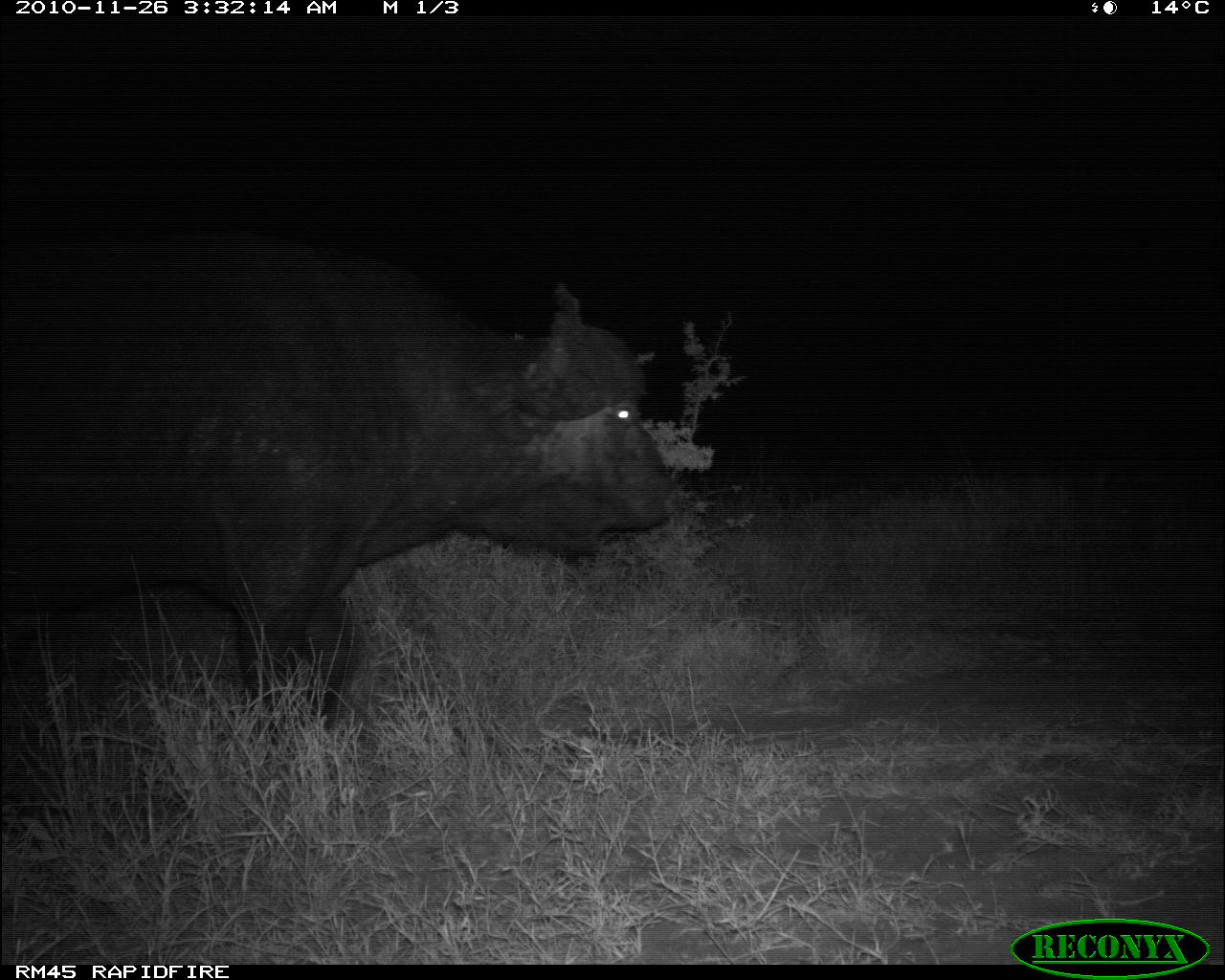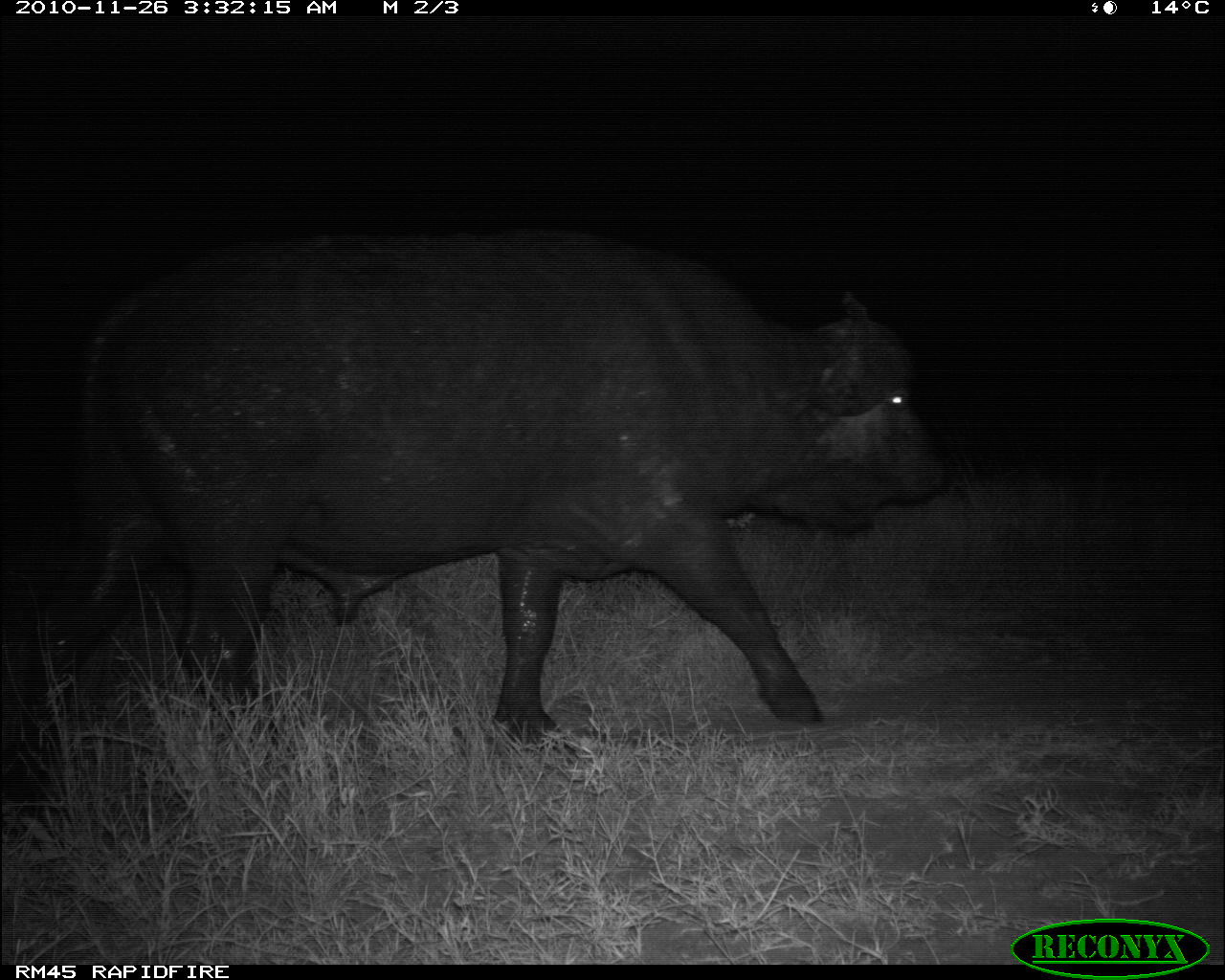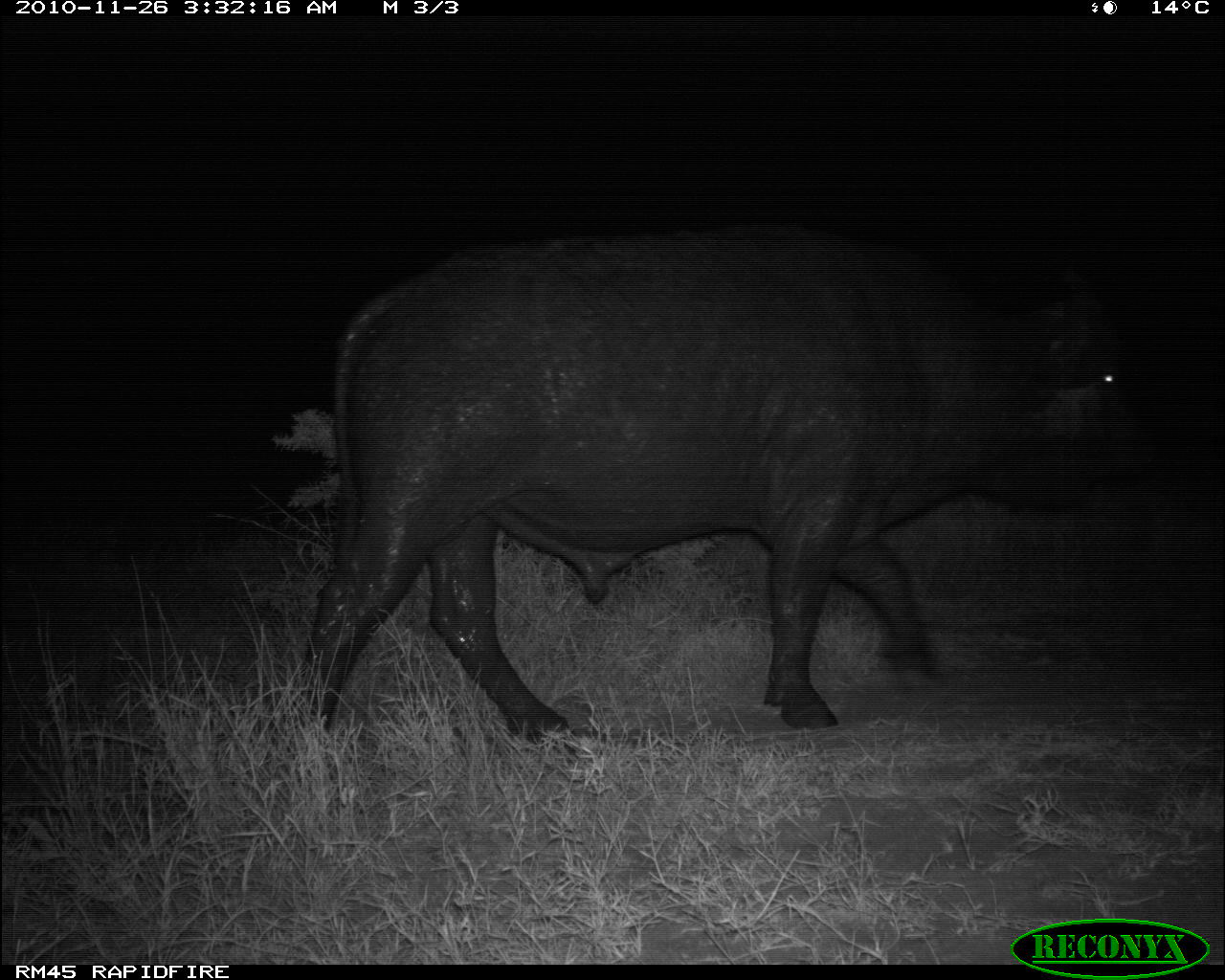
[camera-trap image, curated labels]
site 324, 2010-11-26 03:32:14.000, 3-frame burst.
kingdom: Animalia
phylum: Chordata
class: Mammalia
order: Artiodactyla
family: Bovidae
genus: Syncerus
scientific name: Syncerus caffer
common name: african buffalo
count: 1